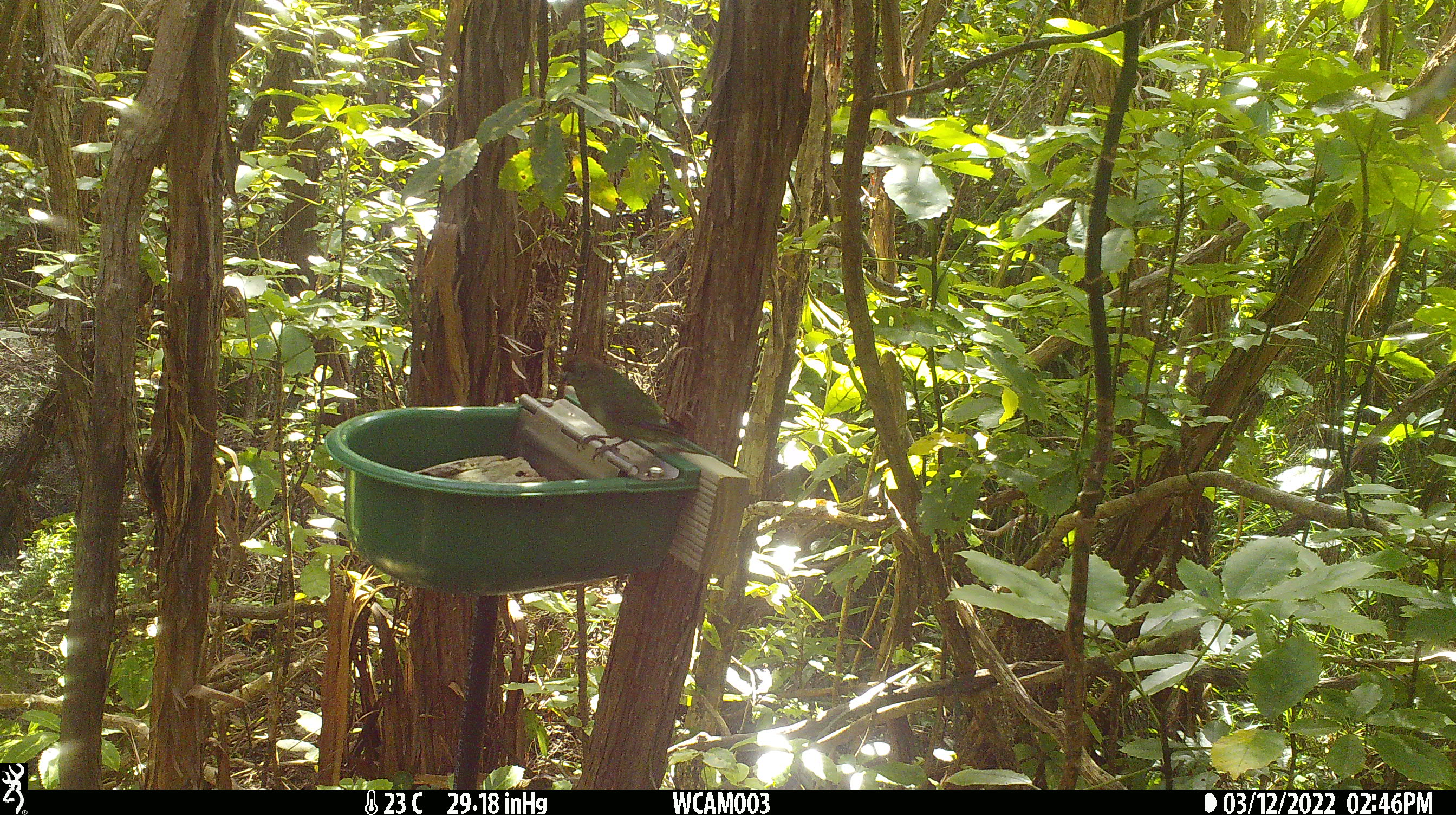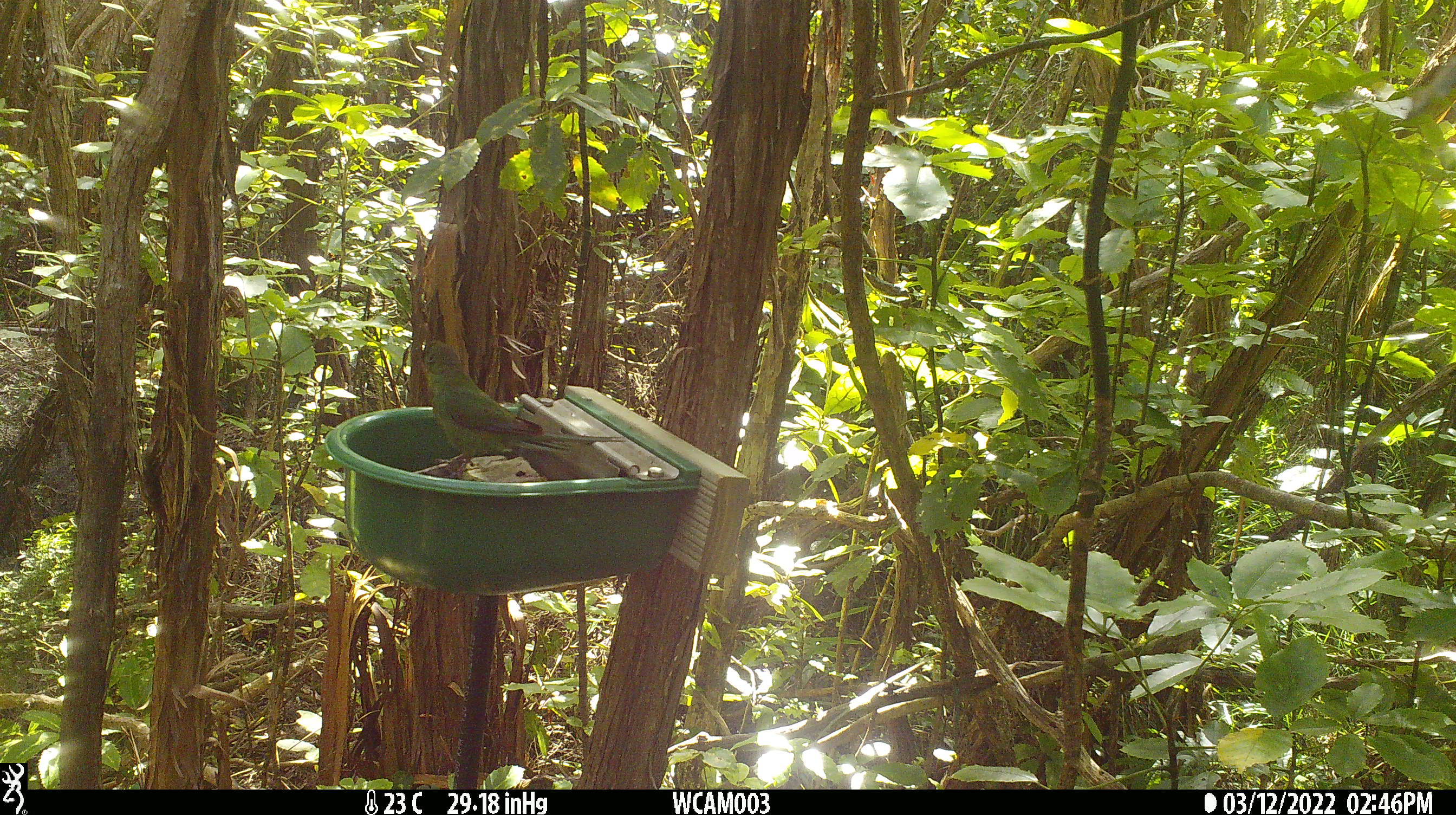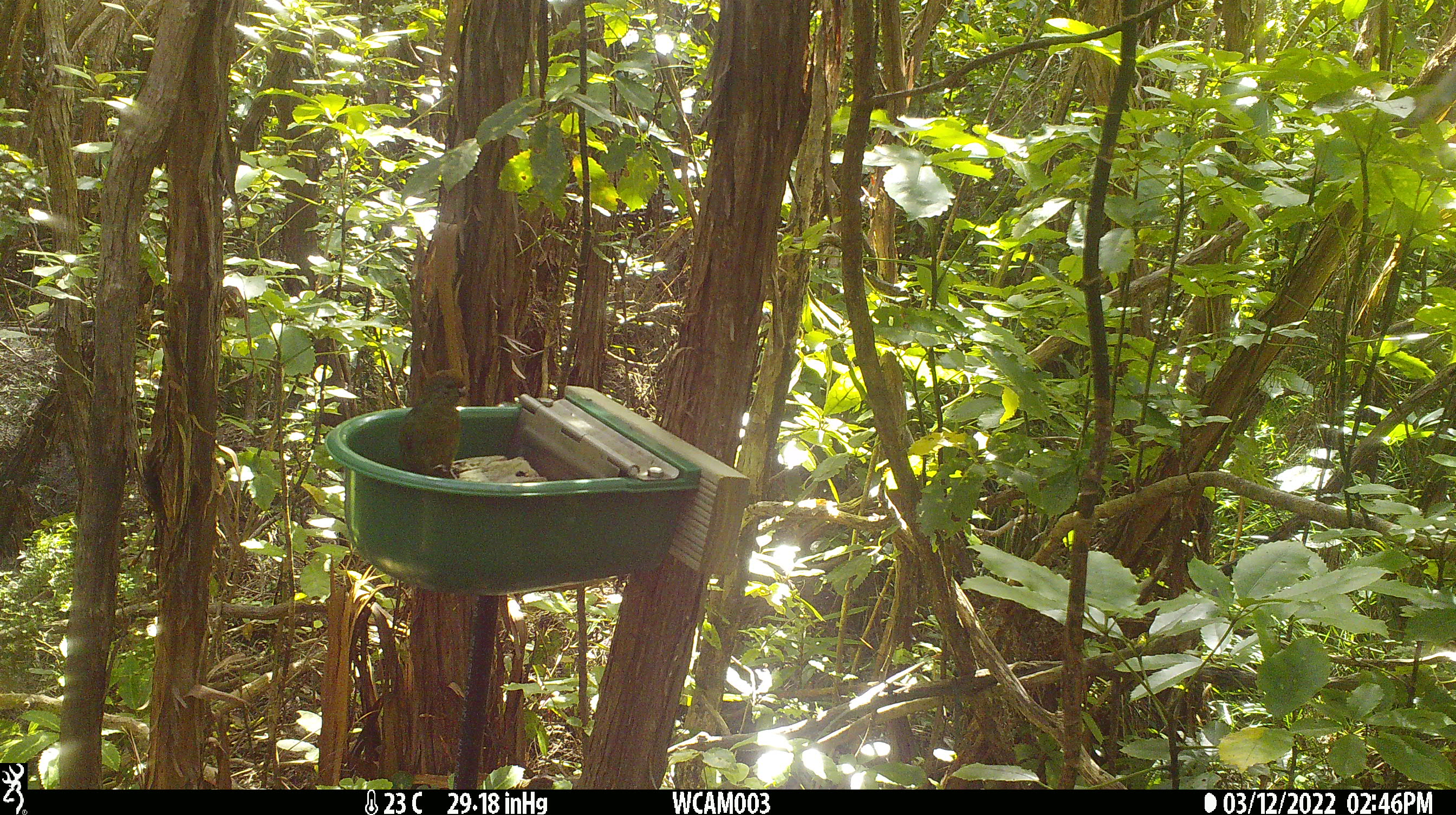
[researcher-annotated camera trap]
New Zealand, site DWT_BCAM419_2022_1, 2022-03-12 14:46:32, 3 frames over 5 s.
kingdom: Animalia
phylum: Chordata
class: Aves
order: Psittaciformes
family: Psittaculidae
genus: Cyanoramphus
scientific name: Cyanoramphus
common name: parakeet